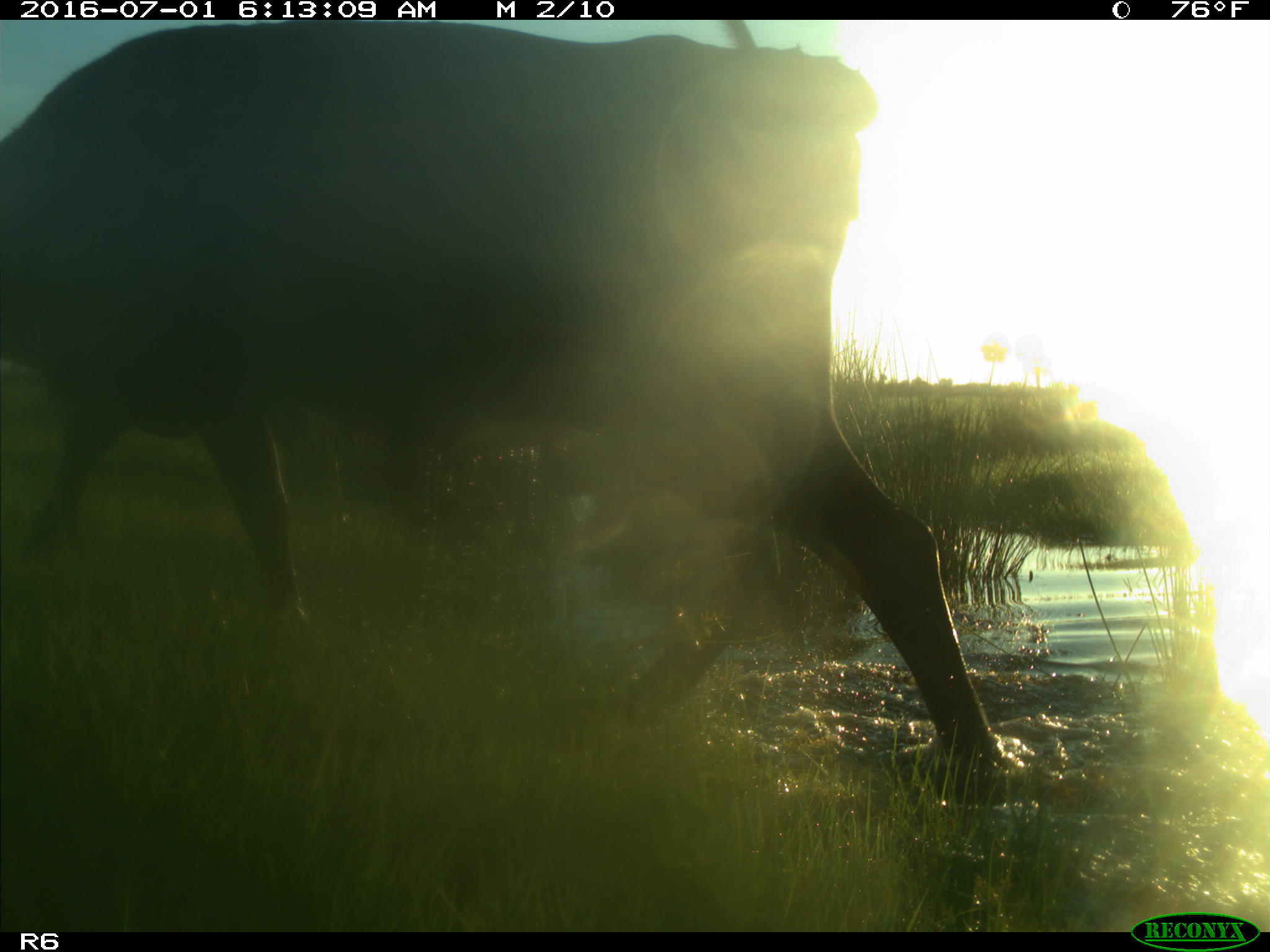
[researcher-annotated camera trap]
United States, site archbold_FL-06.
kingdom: Animalia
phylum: Chordata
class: Mammalia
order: Artiodactyla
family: Bovidae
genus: Bos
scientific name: Bos taurus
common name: domestic cow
Bos taurus (domestic cow).